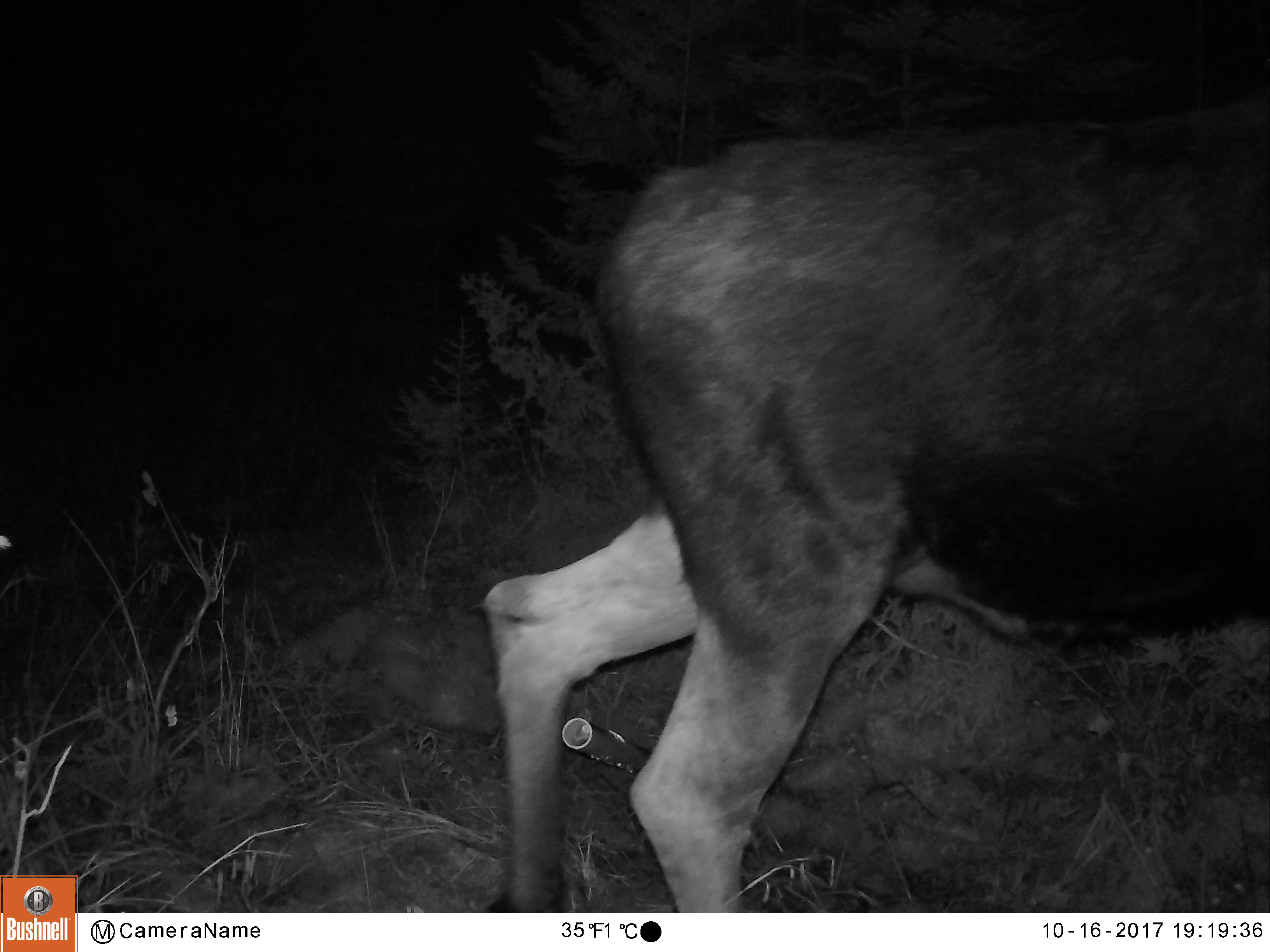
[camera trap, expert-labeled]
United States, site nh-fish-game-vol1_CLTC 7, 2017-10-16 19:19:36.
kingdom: Animalia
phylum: Chordata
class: Mammalia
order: Artiodactyla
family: Cervidae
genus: Alces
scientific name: Alces alces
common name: moose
Moose (Alces alces).